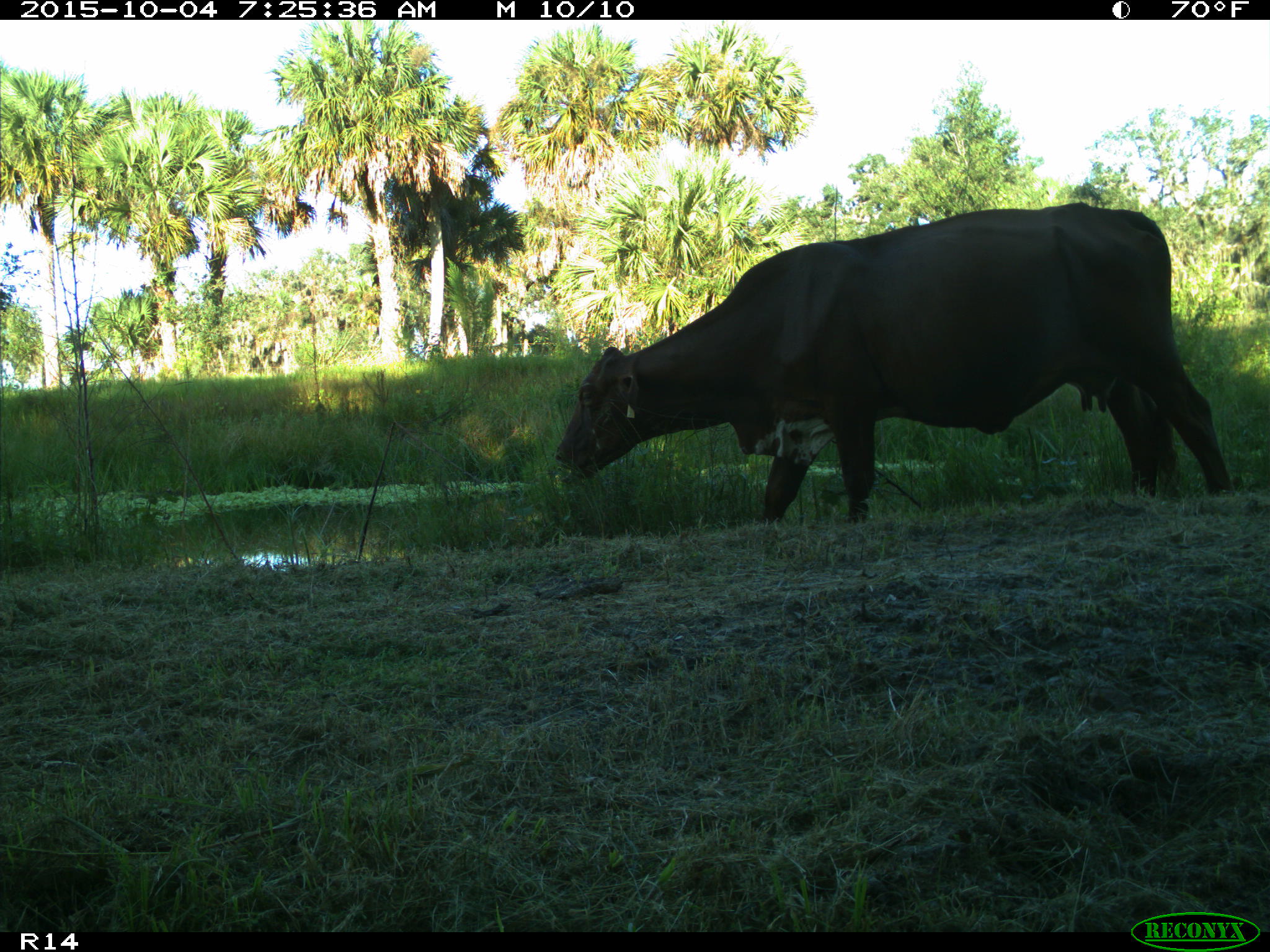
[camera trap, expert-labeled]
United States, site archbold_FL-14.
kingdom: Animalia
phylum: Chordata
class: Mammalia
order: Artiodactyla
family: Bovidae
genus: Bos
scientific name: Bos taurus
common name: domestic cow